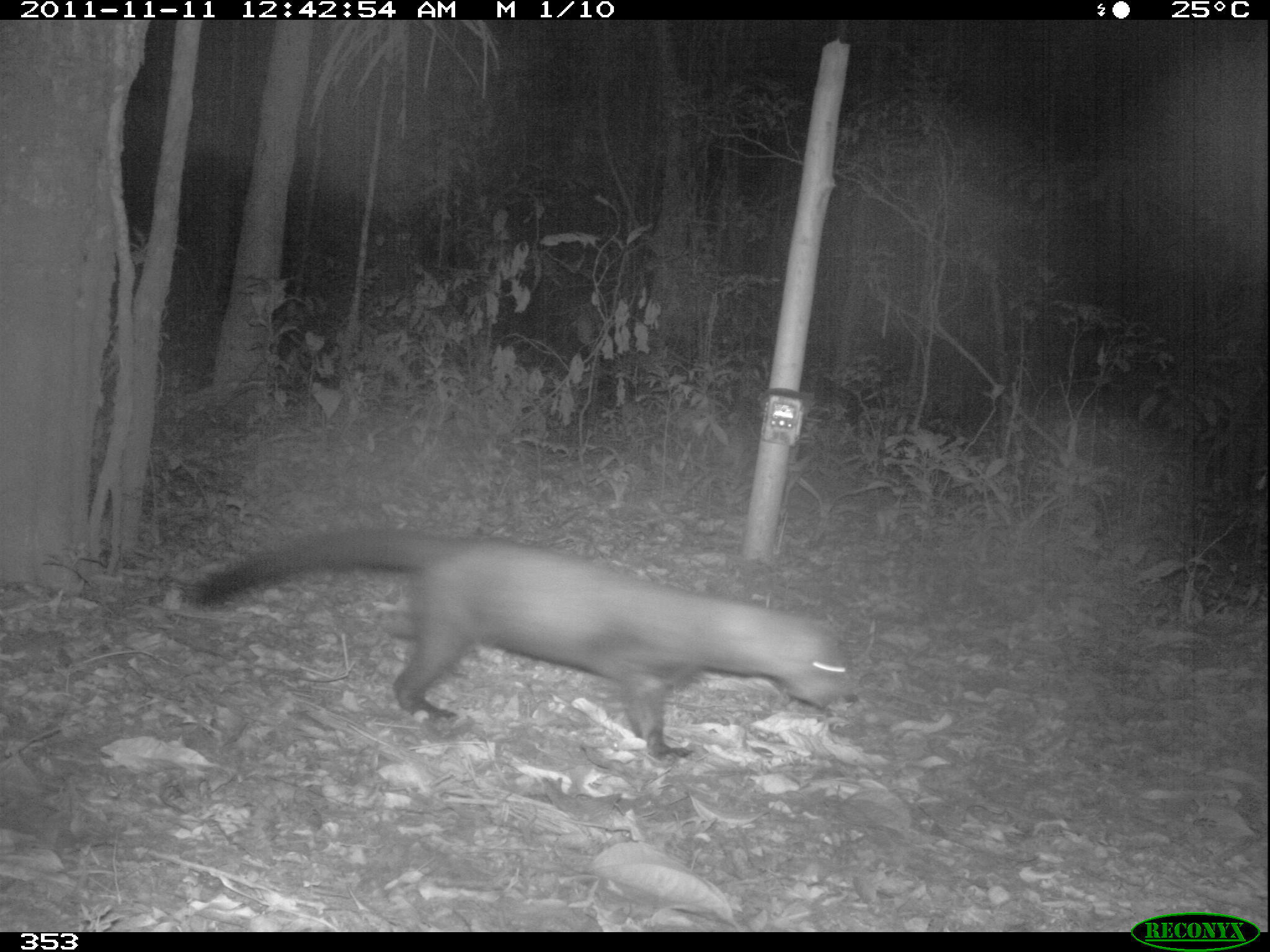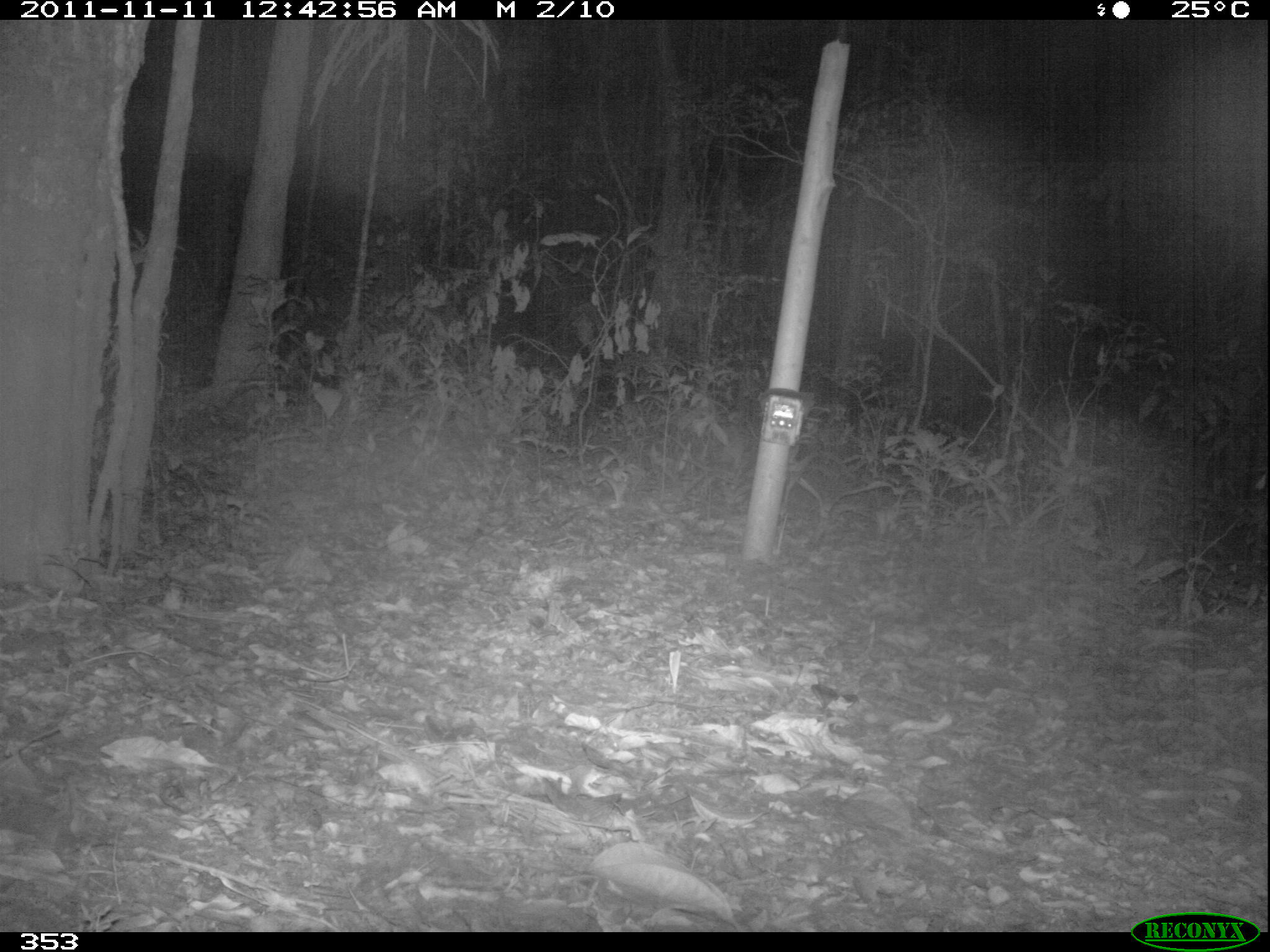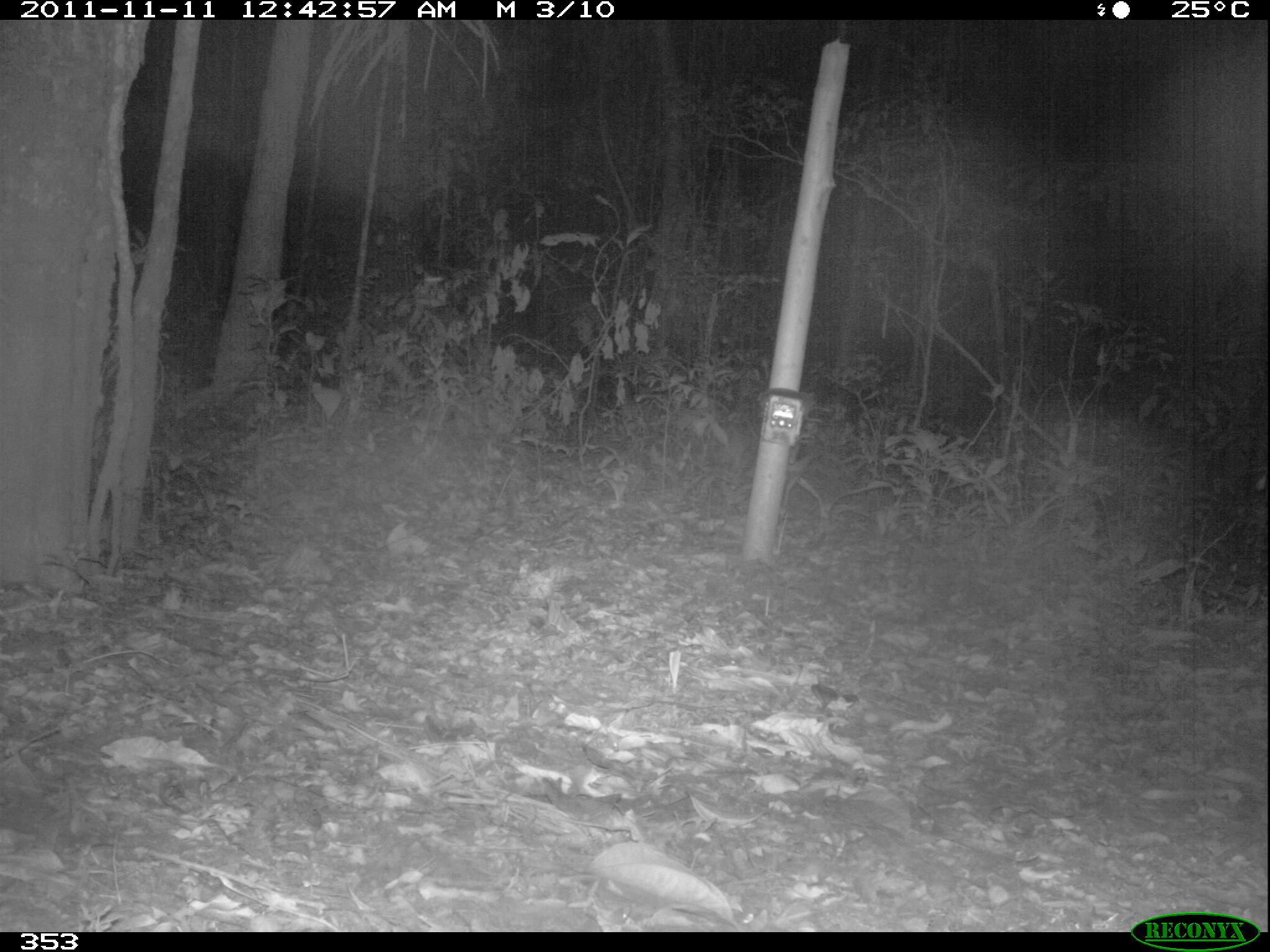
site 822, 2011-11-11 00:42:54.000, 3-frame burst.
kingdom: Animalia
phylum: Chordata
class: Mammalia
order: Carnivora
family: Mustelidae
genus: Eira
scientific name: Eira barbara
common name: tayra